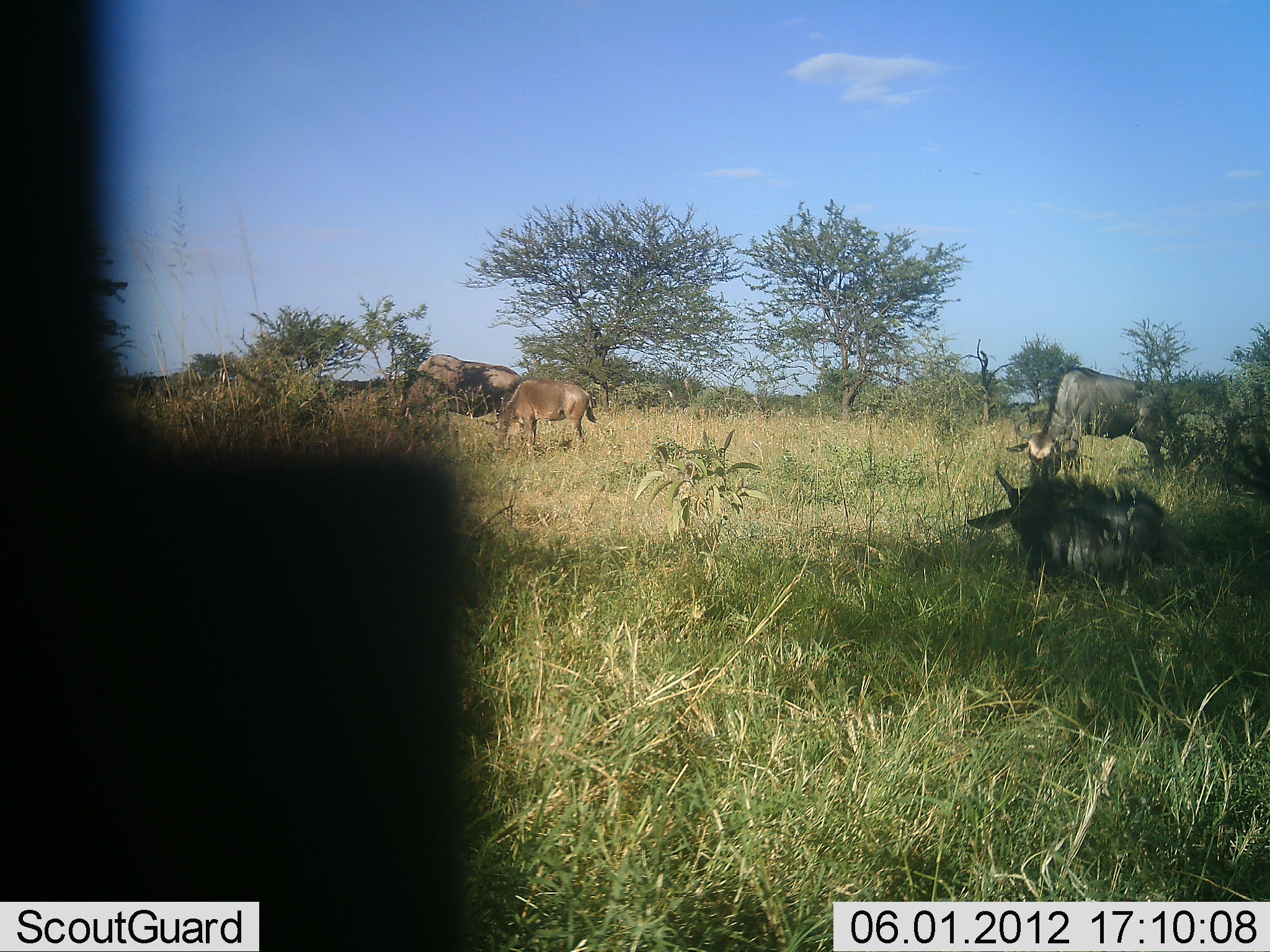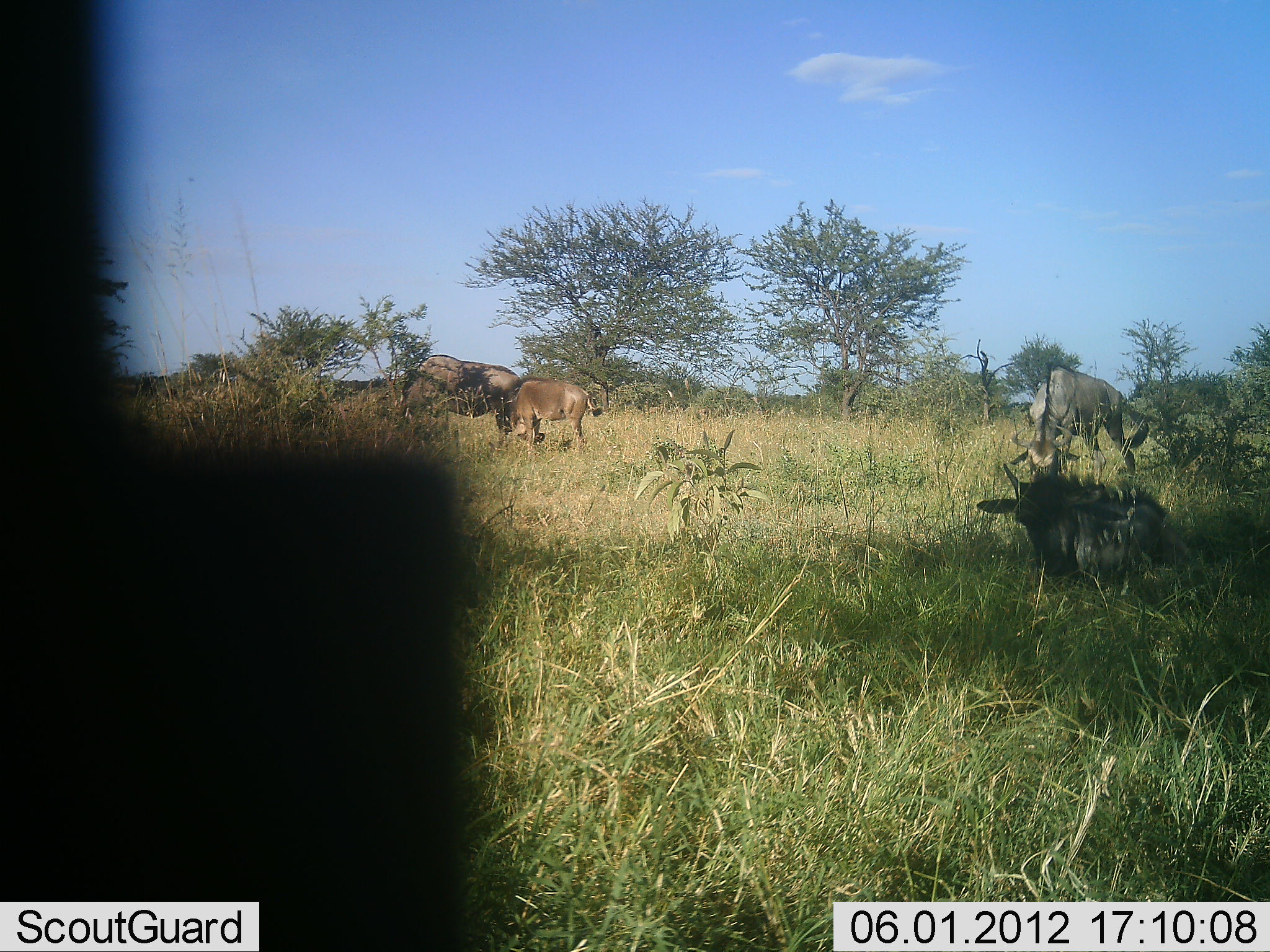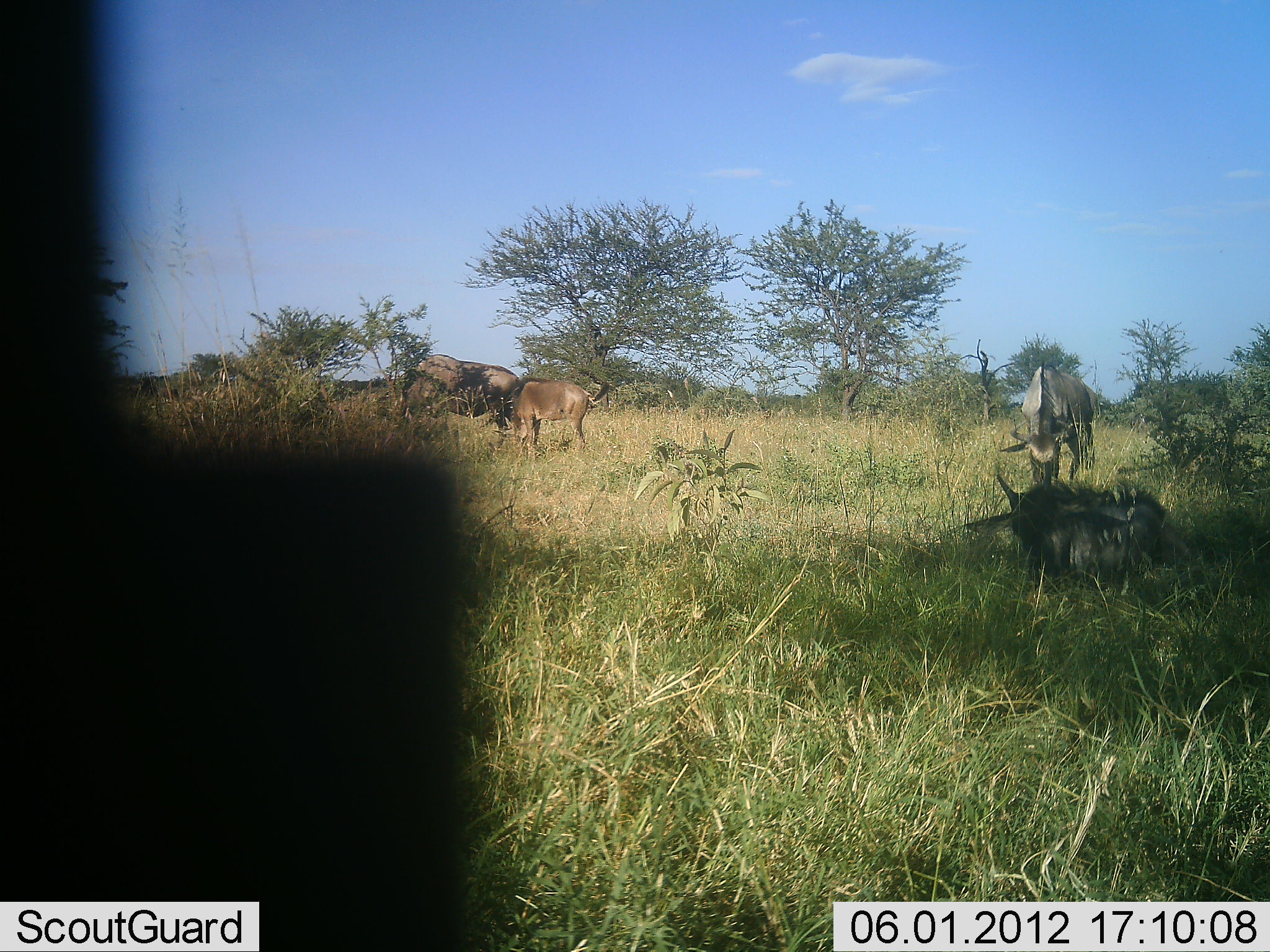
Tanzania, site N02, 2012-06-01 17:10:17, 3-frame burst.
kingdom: Animalia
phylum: Chordata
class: Mammalia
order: Artiodactyla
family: Bovidae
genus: Connochaetes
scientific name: Connochaetes taurinus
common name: blue wildebeest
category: wildebeest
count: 4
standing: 73%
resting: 91%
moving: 9%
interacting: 9%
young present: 55%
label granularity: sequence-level